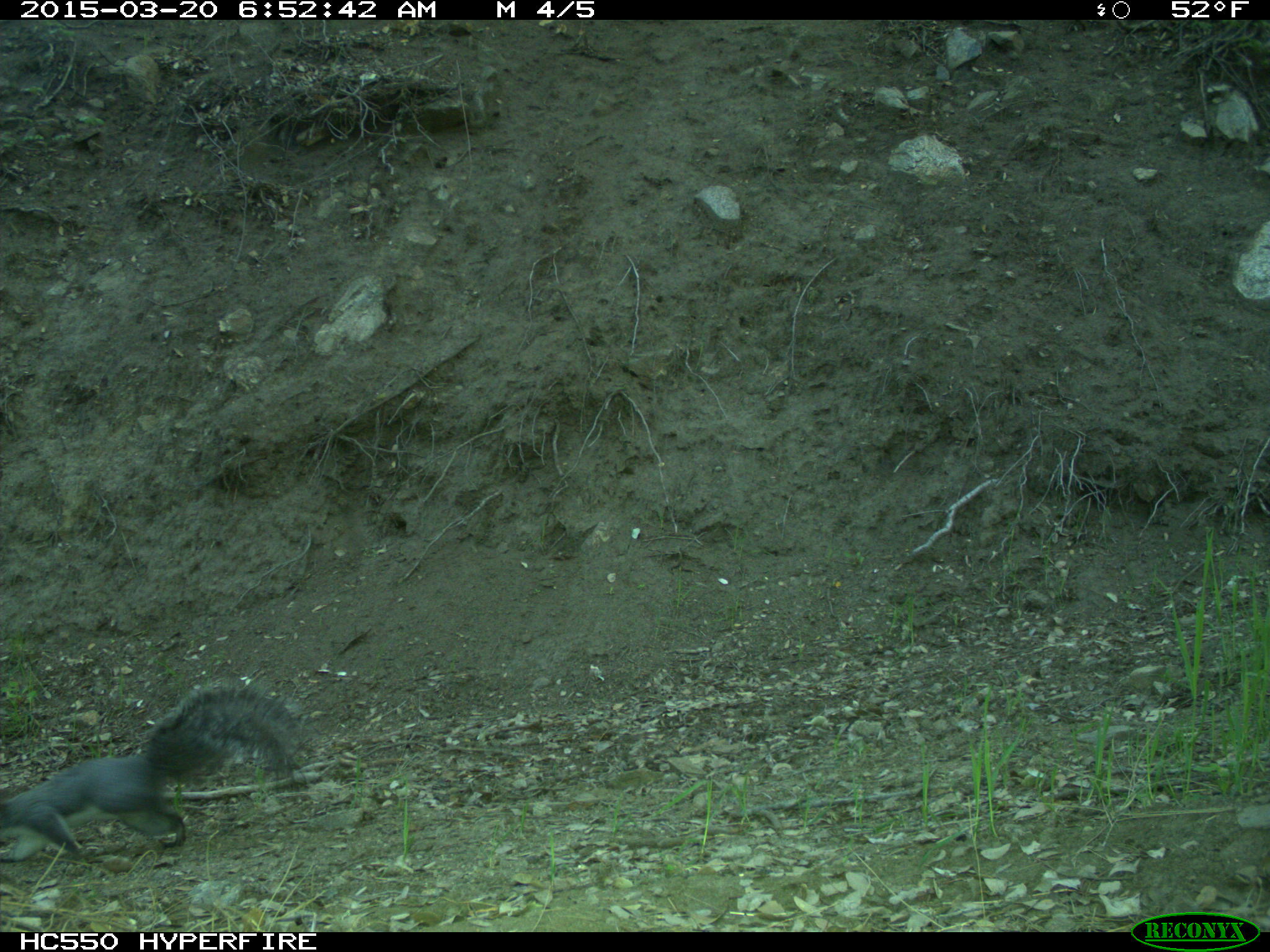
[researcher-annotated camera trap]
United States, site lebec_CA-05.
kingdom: Animalia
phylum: Chordata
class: Mammalia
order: Rodentia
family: Sciuridae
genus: Sciurus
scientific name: Sciurus carolinensis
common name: eastern gray squirrel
Sciurus carolinensis (eastern gray squirrel).